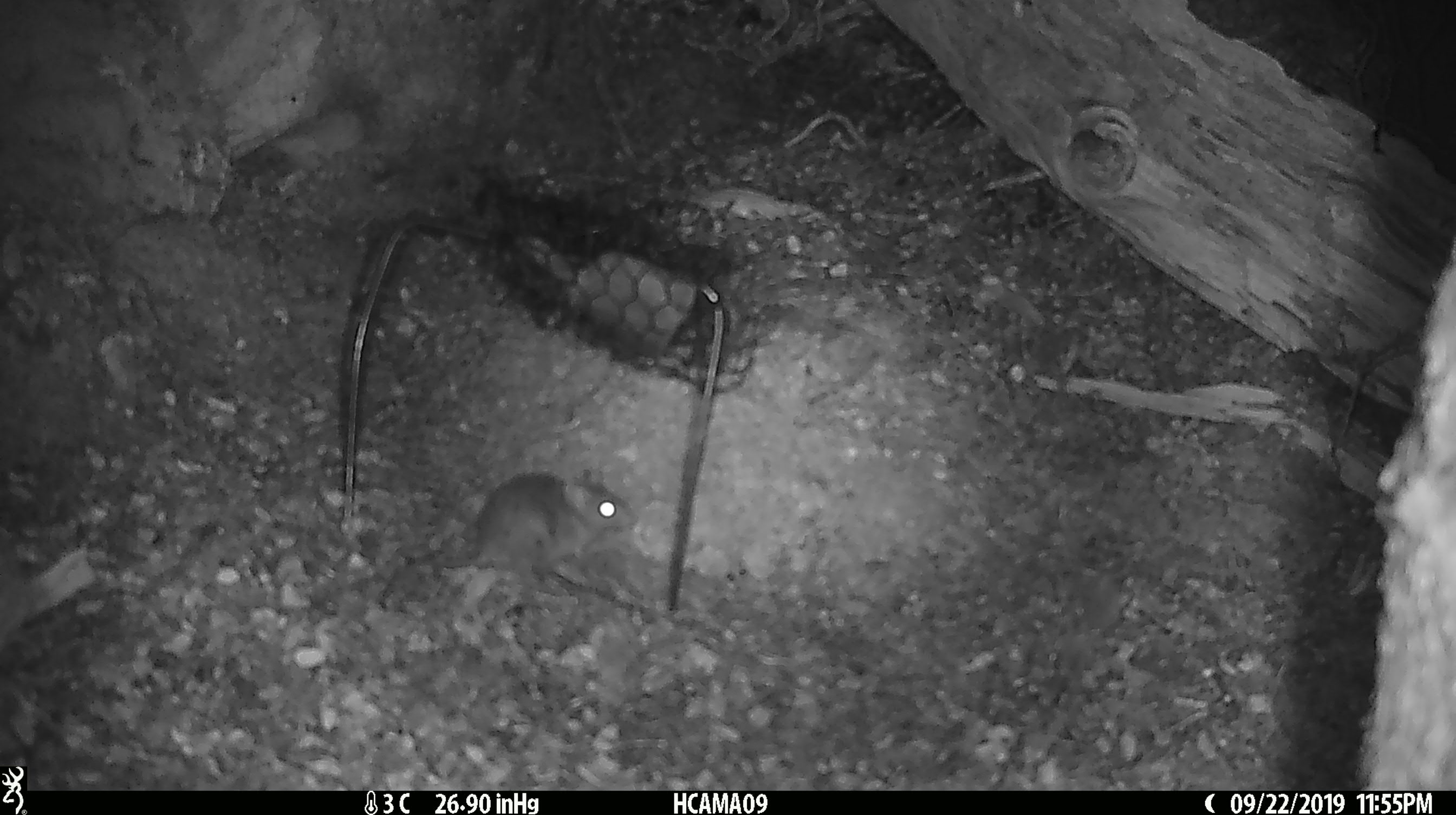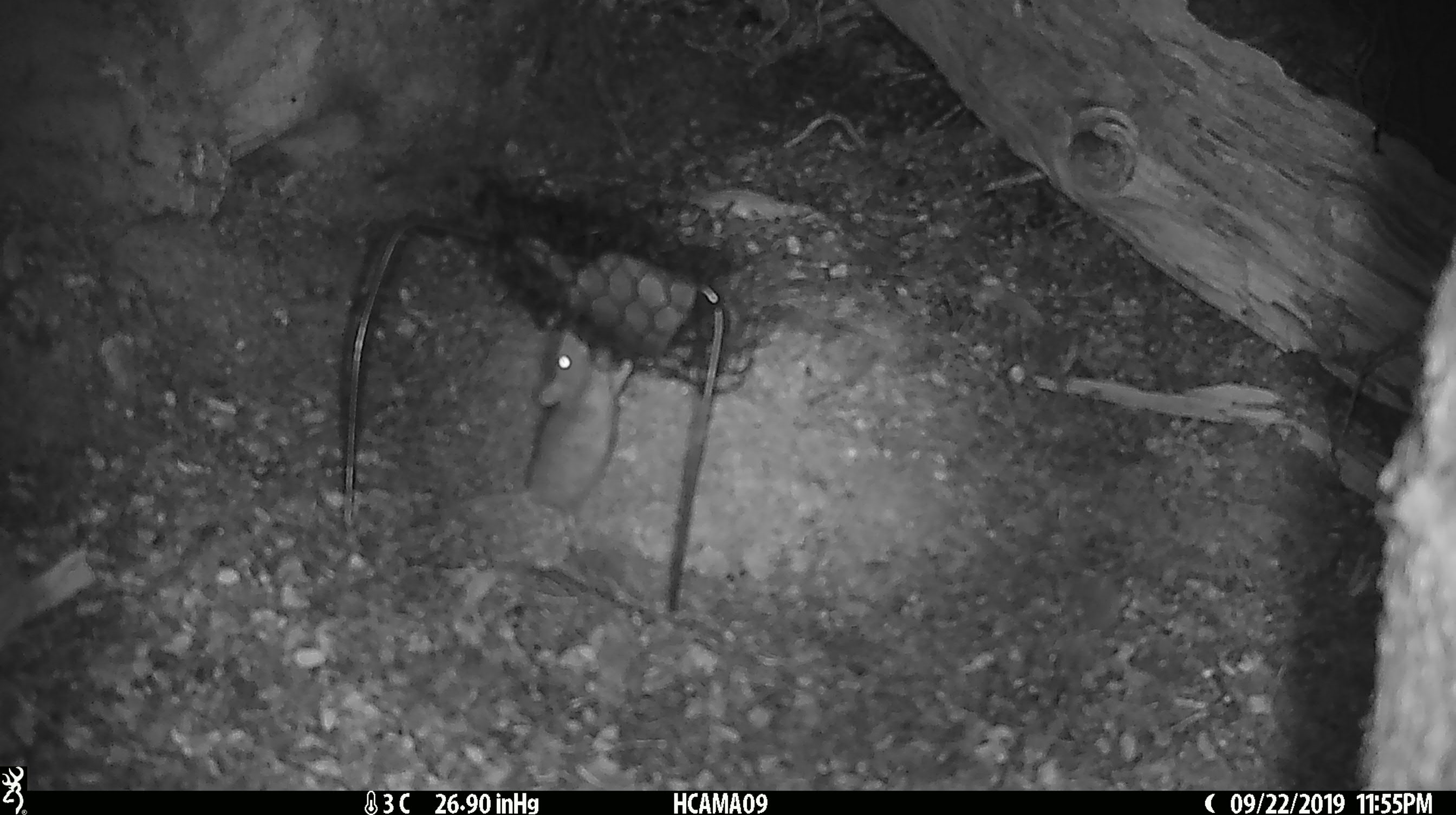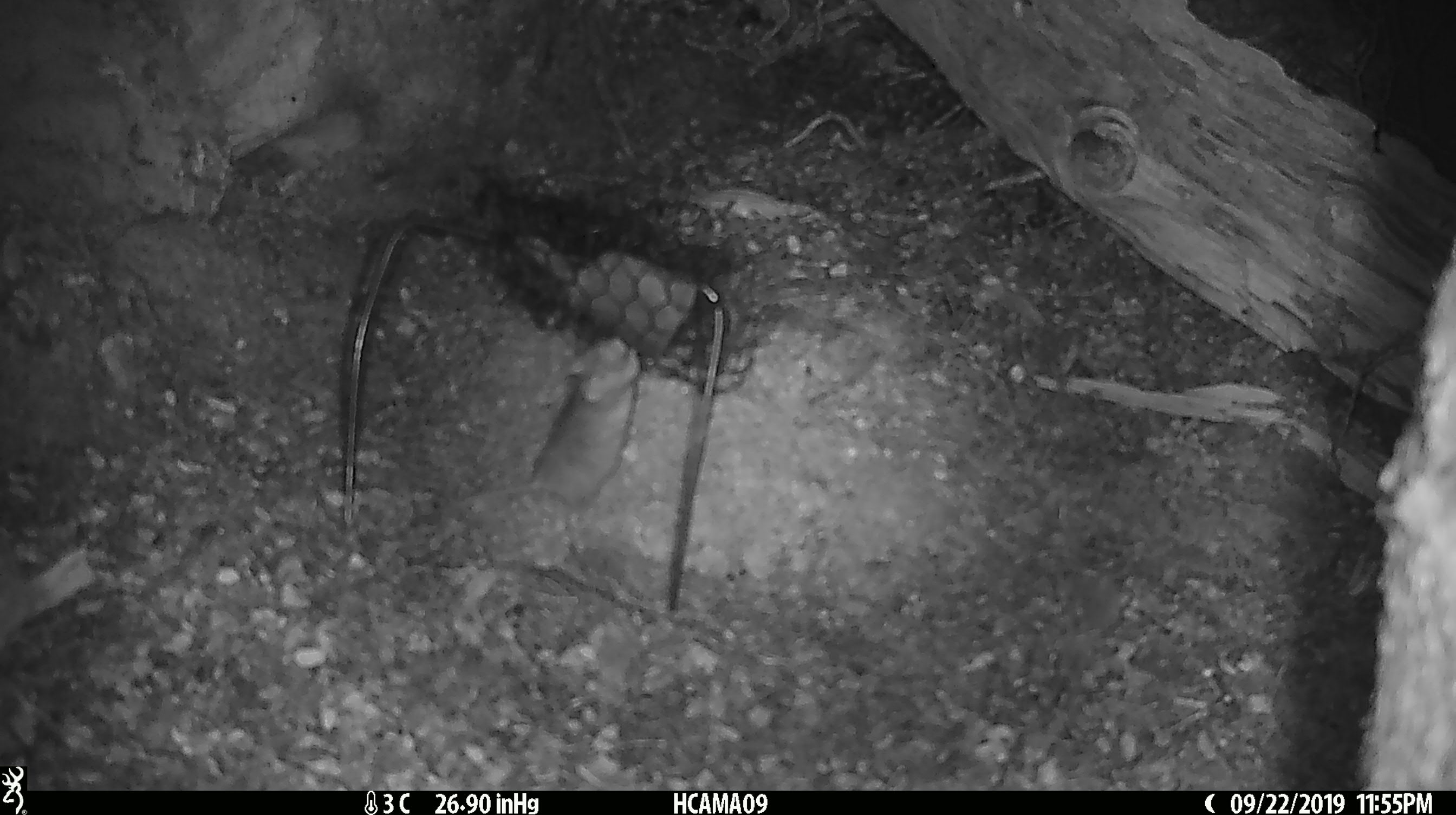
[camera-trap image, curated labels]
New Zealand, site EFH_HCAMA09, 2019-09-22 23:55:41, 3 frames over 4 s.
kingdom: Animalia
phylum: Chordata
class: Mammalia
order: Rodentia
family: Muridae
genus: Mus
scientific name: Mus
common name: mouse